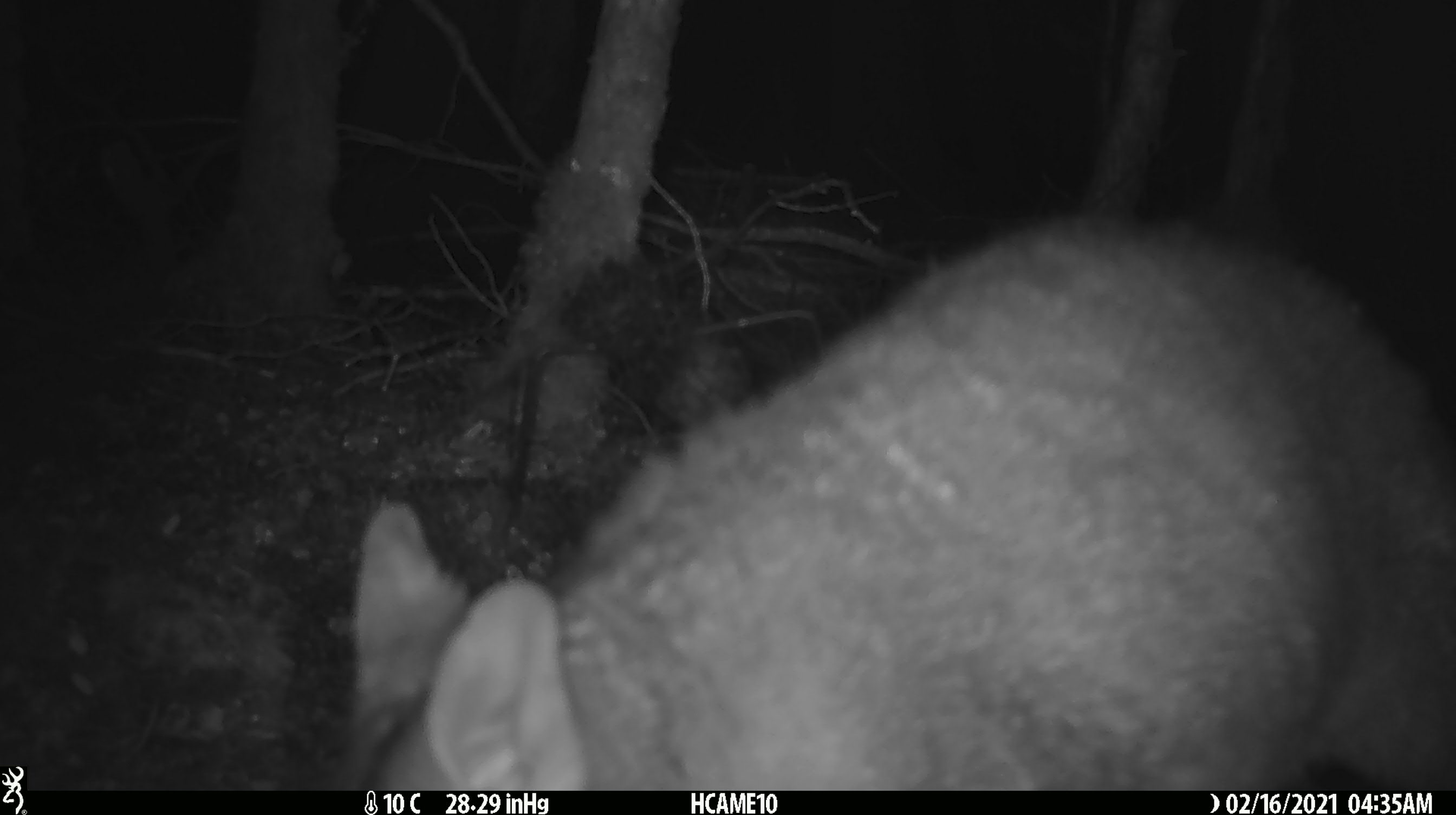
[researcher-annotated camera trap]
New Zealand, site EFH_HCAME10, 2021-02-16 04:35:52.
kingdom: Animalia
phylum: Chordata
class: Mammalia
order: Diprotodontia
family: Phalangeridae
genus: Trichosurus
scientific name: Trichosurus vulpecula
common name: common brushtail possum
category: possum